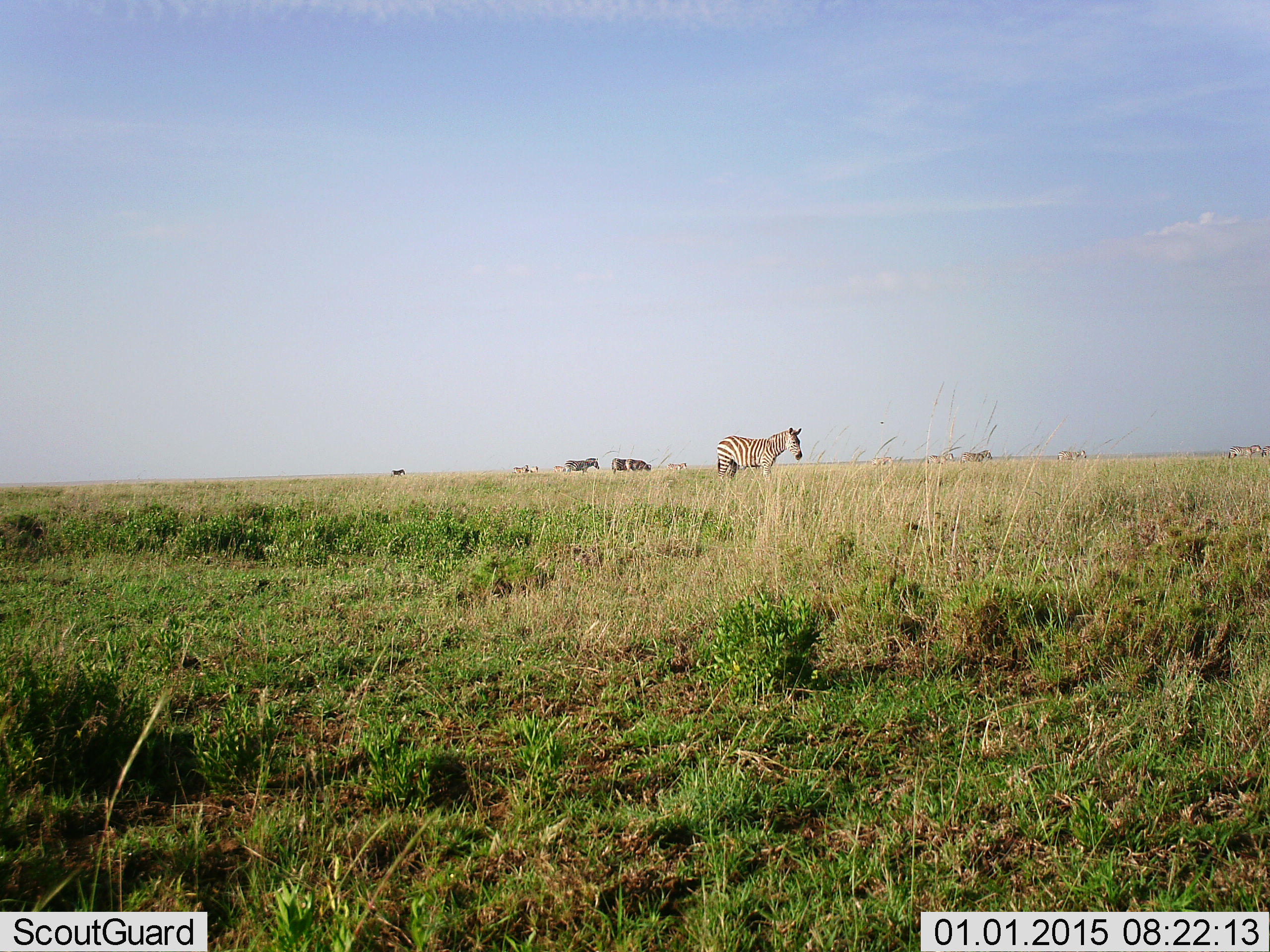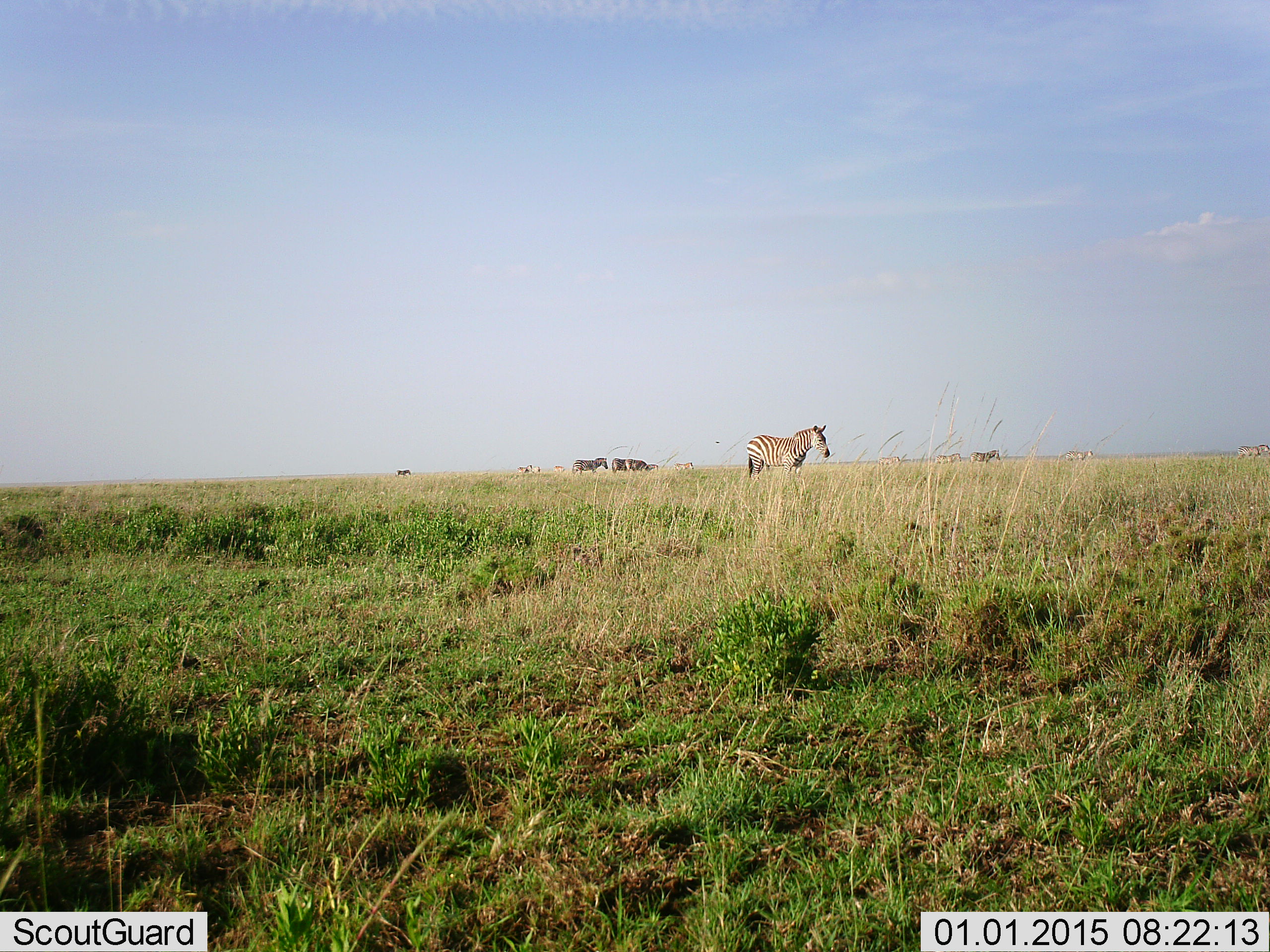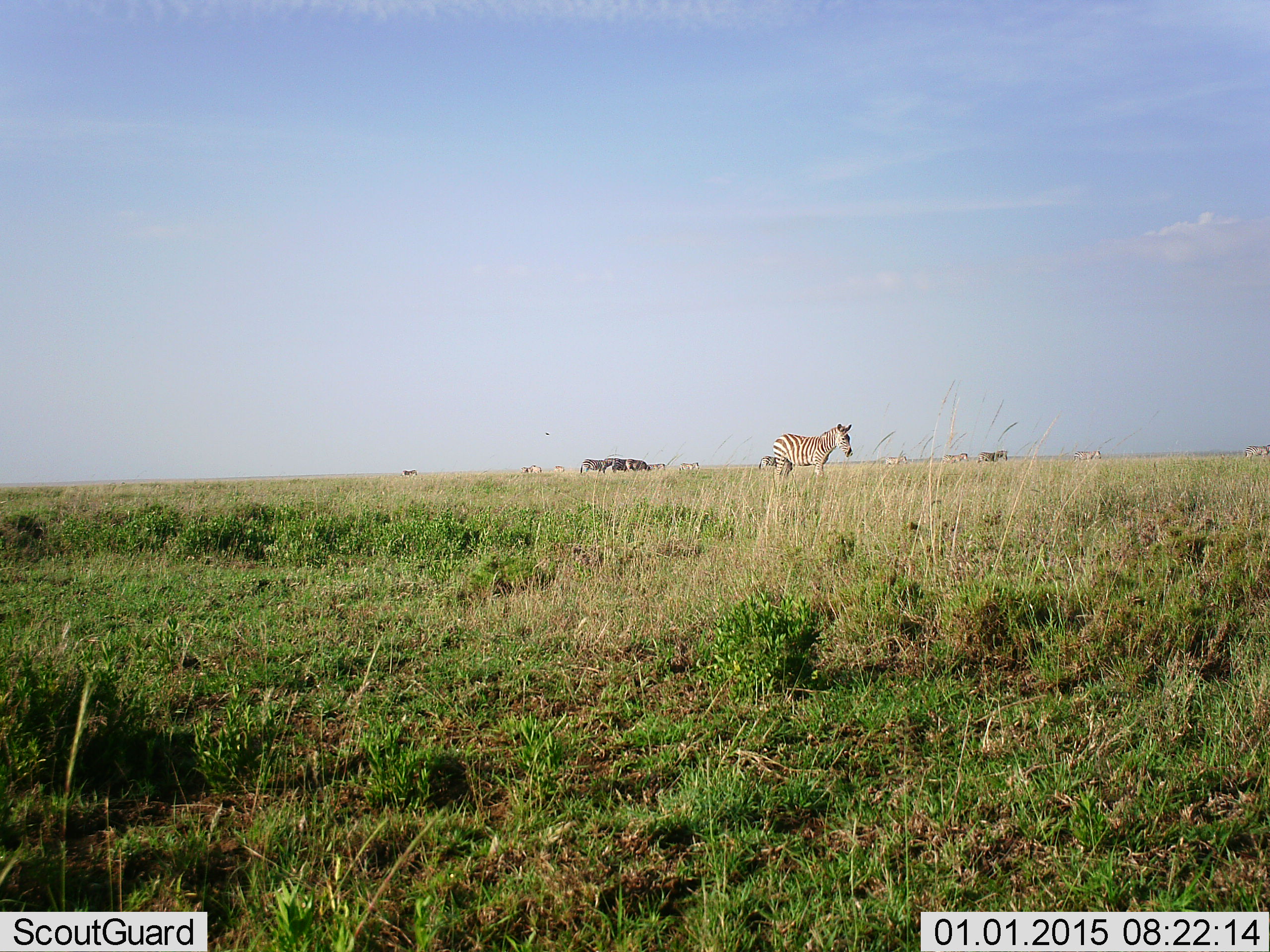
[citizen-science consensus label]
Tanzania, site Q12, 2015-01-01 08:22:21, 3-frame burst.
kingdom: Animalia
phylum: Chordata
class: Mammalia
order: Perissodactyla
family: Equidae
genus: Equus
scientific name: Equus quagga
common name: plains zebra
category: zebra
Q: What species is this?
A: Zebra (plains zebra) (Equus quagga).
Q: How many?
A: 10.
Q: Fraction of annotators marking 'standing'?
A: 60%.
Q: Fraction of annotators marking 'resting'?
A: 0%.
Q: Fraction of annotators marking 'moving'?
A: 60%.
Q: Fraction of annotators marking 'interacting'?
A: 0%.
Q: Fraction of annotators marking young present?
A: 0%.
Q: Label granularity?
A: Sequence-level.